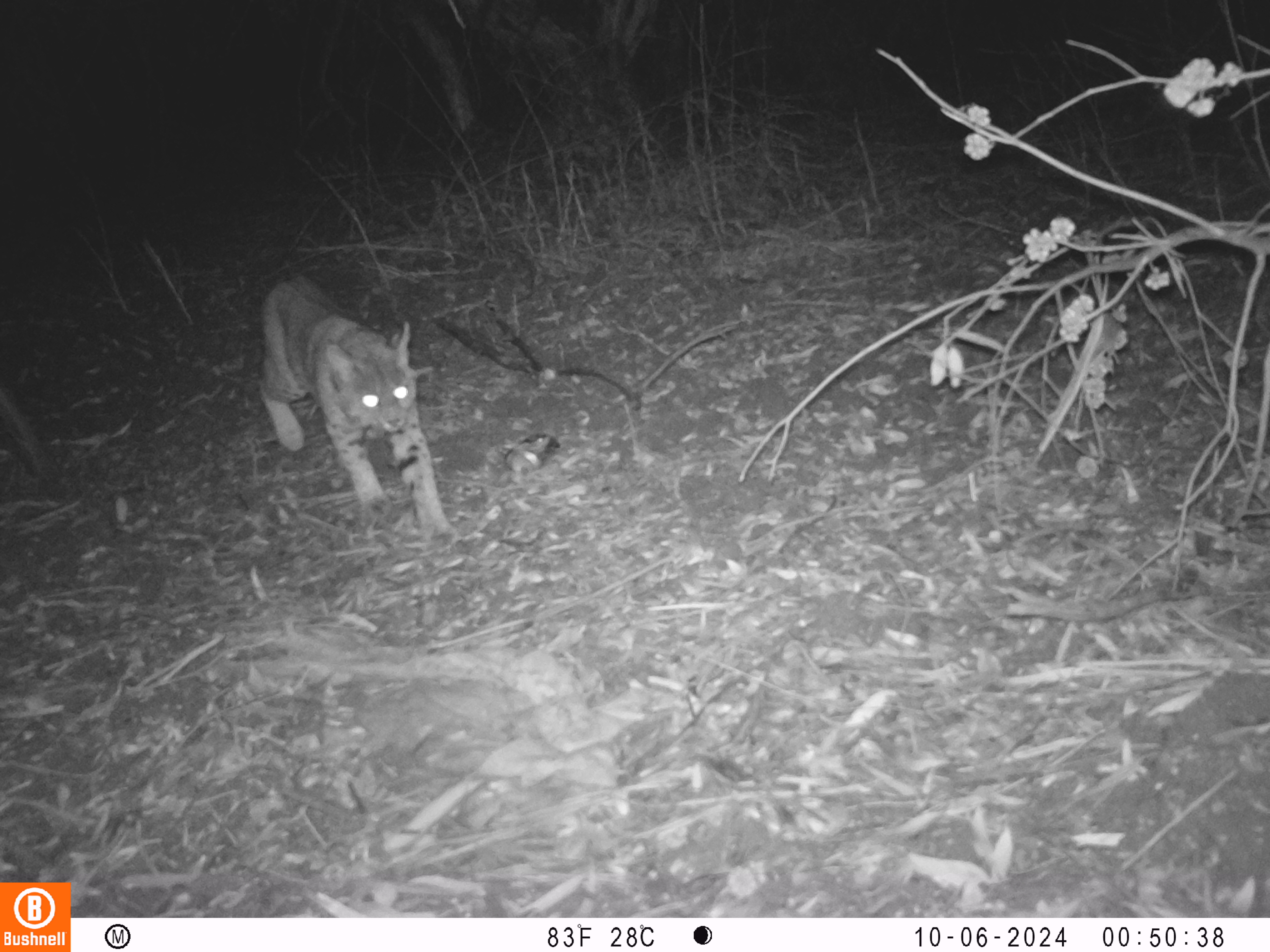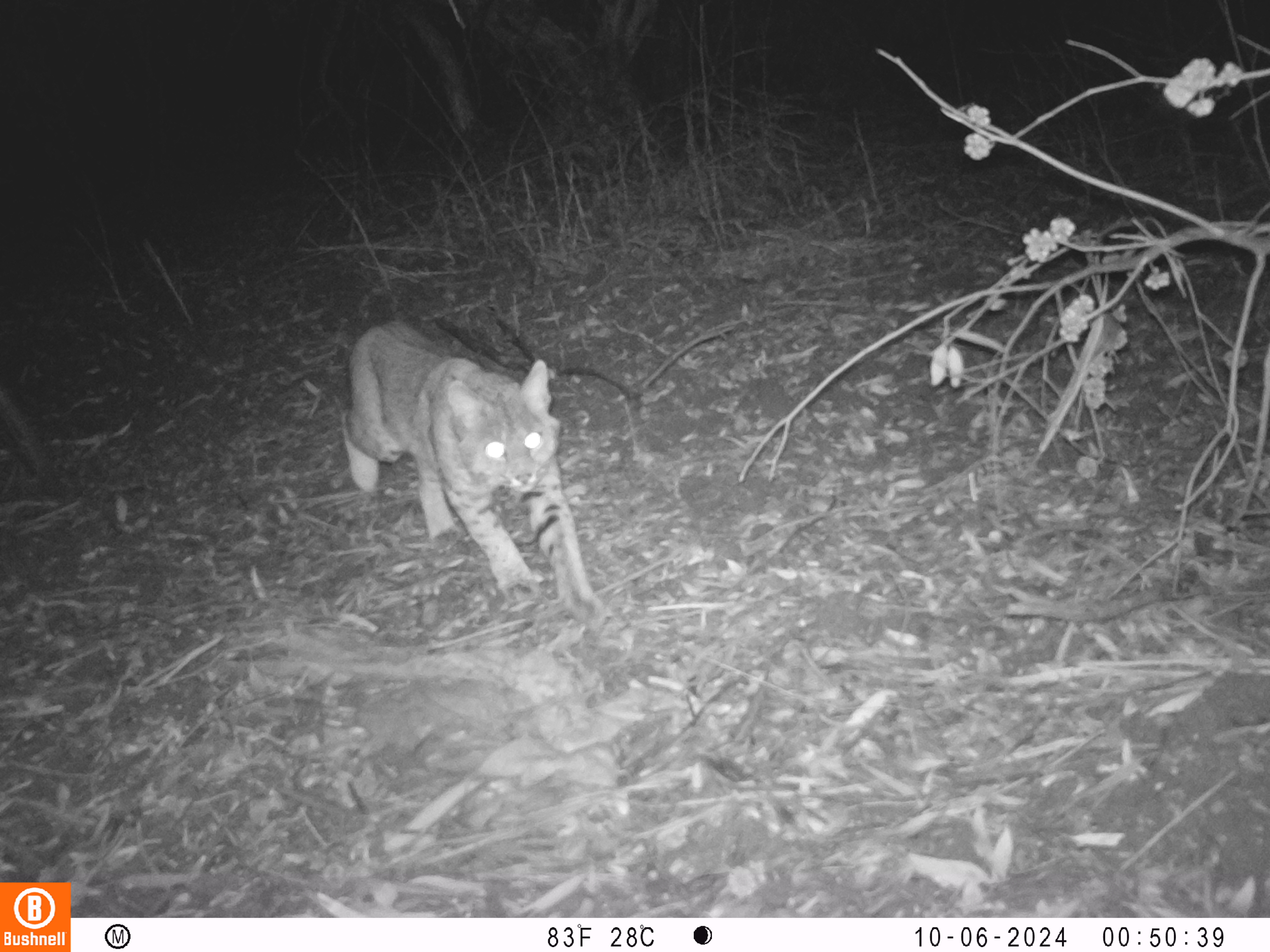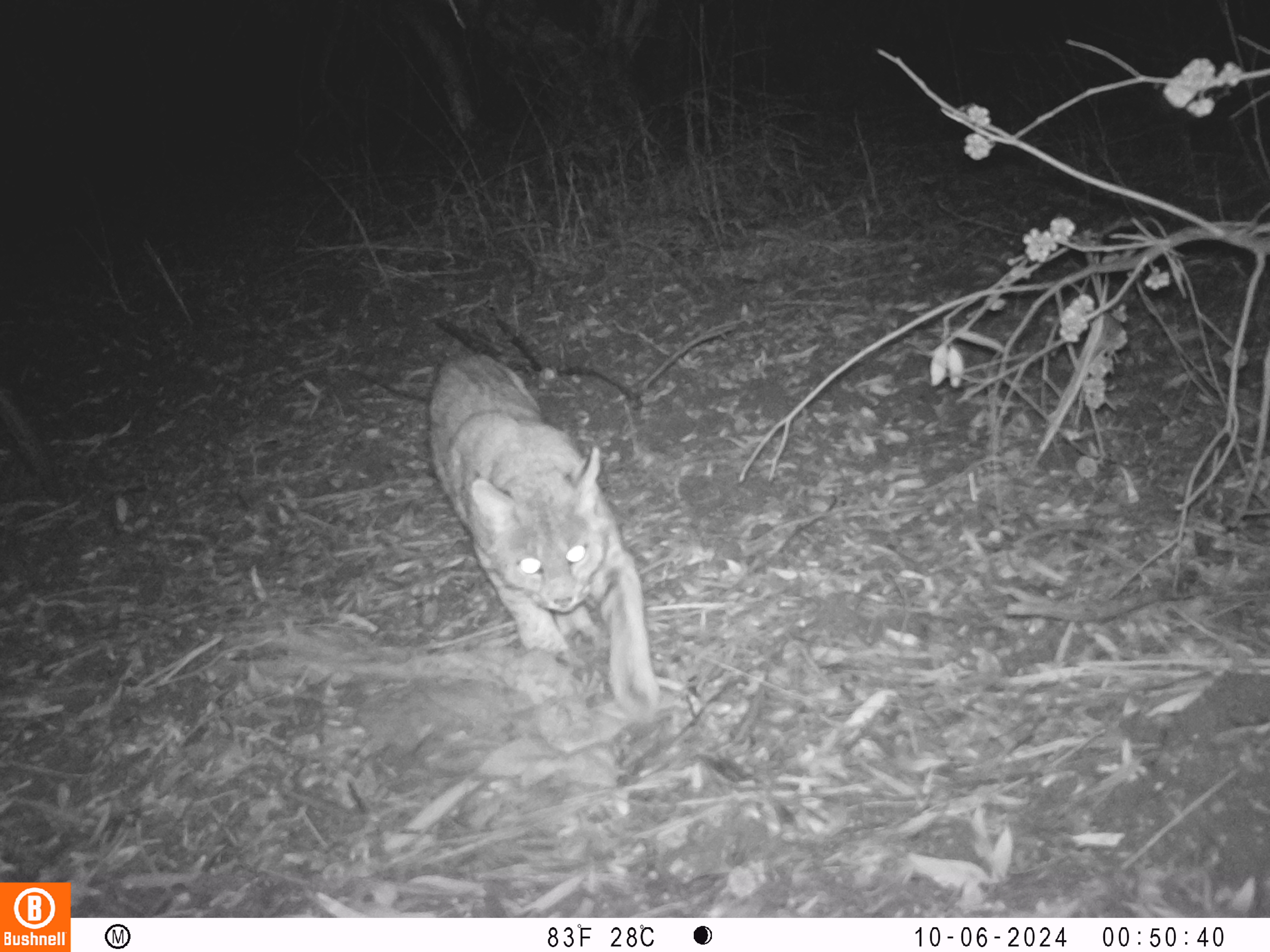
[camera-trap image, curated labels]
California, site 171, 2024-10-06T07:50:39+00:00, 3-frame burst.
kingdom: Animalia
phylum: Chordata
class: Mammalia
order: Carnivora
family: Felidae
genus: Lynx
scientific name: Lynx rufus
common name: bobcat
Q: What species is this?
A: Bobcat (Lynx rufus).